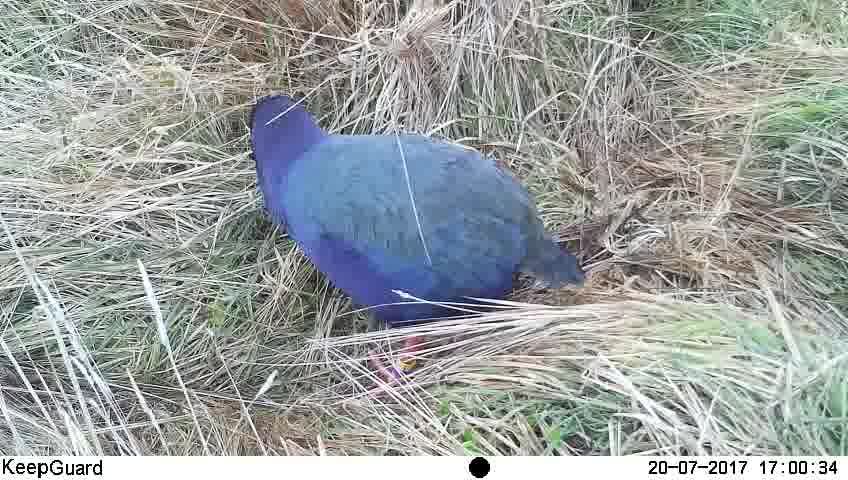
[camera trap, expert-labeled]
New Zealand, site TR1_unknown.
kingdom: Animalia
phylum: Chordata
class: Aves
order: Gruiformes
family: Rallidae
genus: Porphyrio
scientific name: Porphyrio mantelli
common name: takahe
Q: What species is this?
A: Takahe (Porphyrio mantelli).